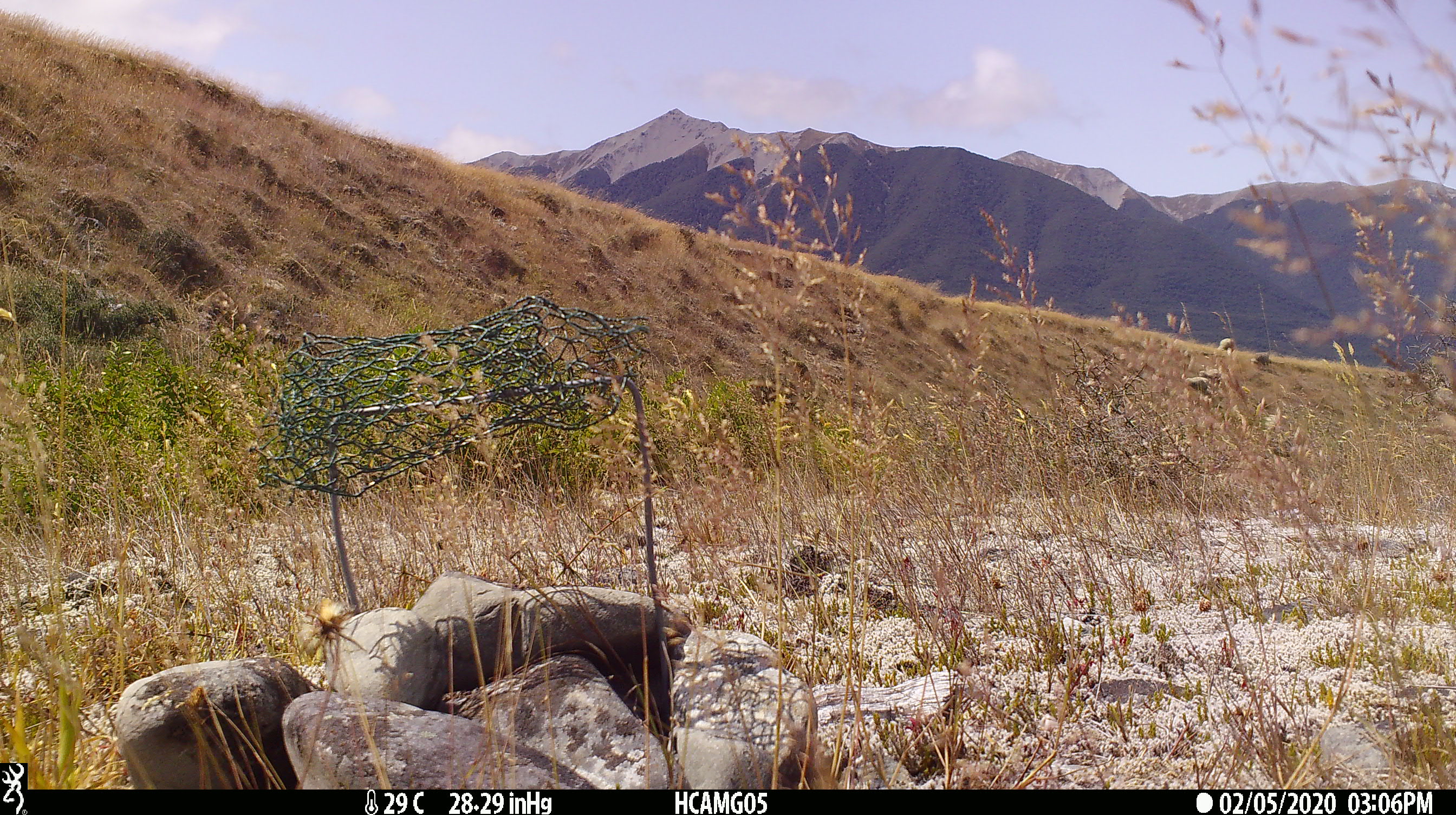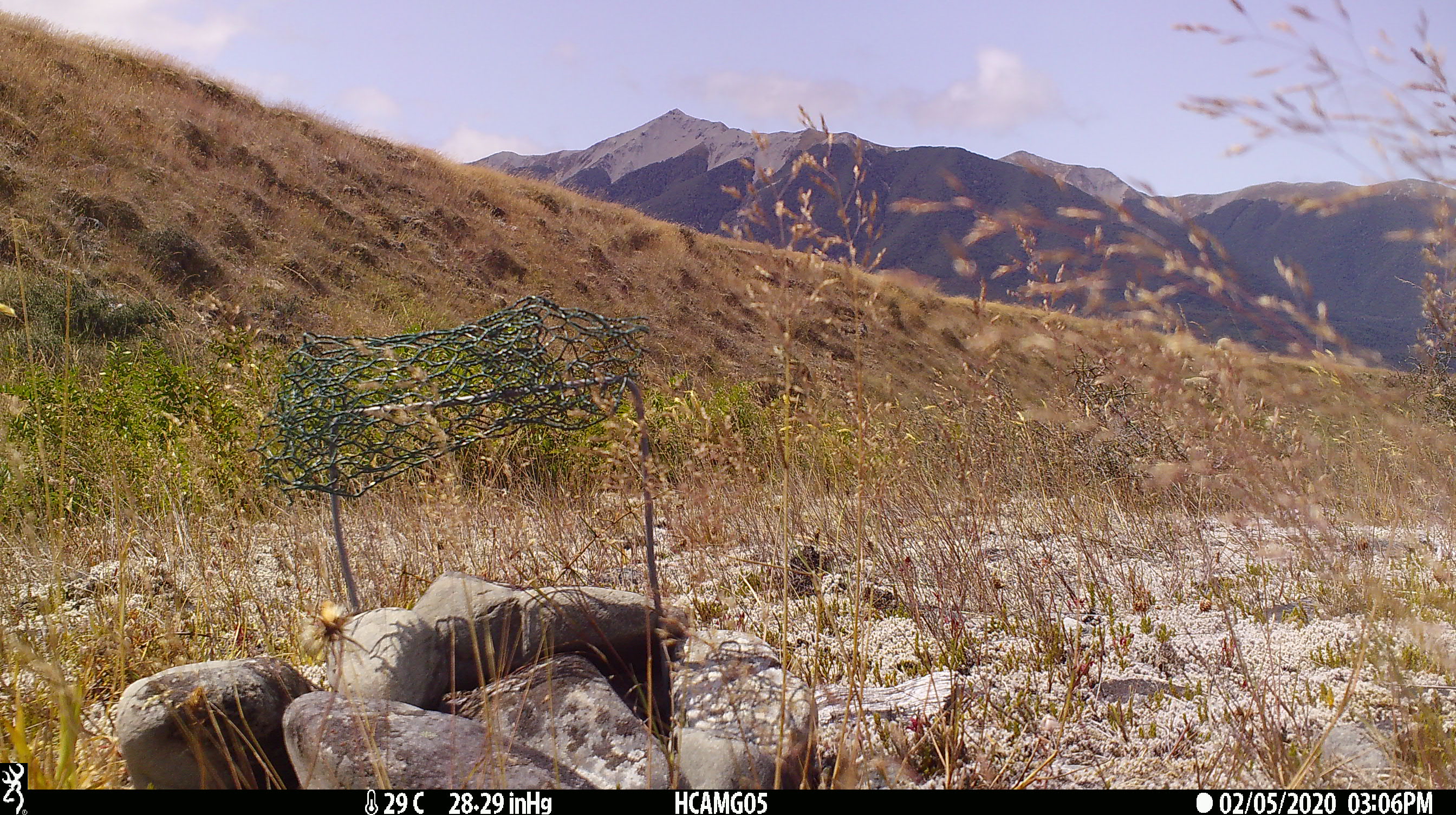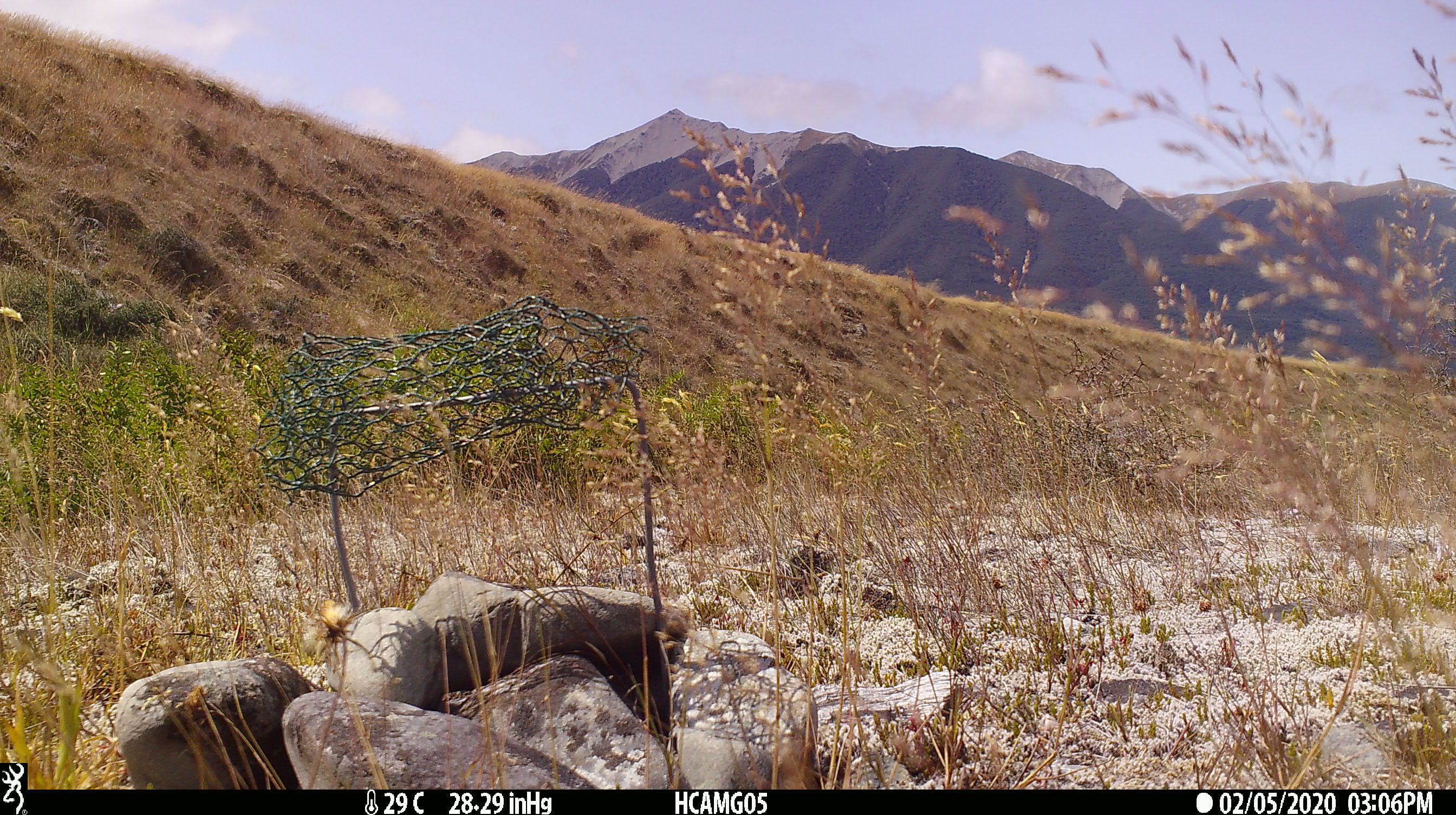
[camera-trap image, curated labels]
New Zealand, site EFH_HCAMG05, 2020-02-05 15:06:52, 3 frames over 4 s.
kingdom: Animalia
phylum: Chordata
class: Mammalia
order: Artiodactyla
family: Bovidae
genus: Ovis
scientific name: Ovis aries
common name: domestic sheep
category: sheep